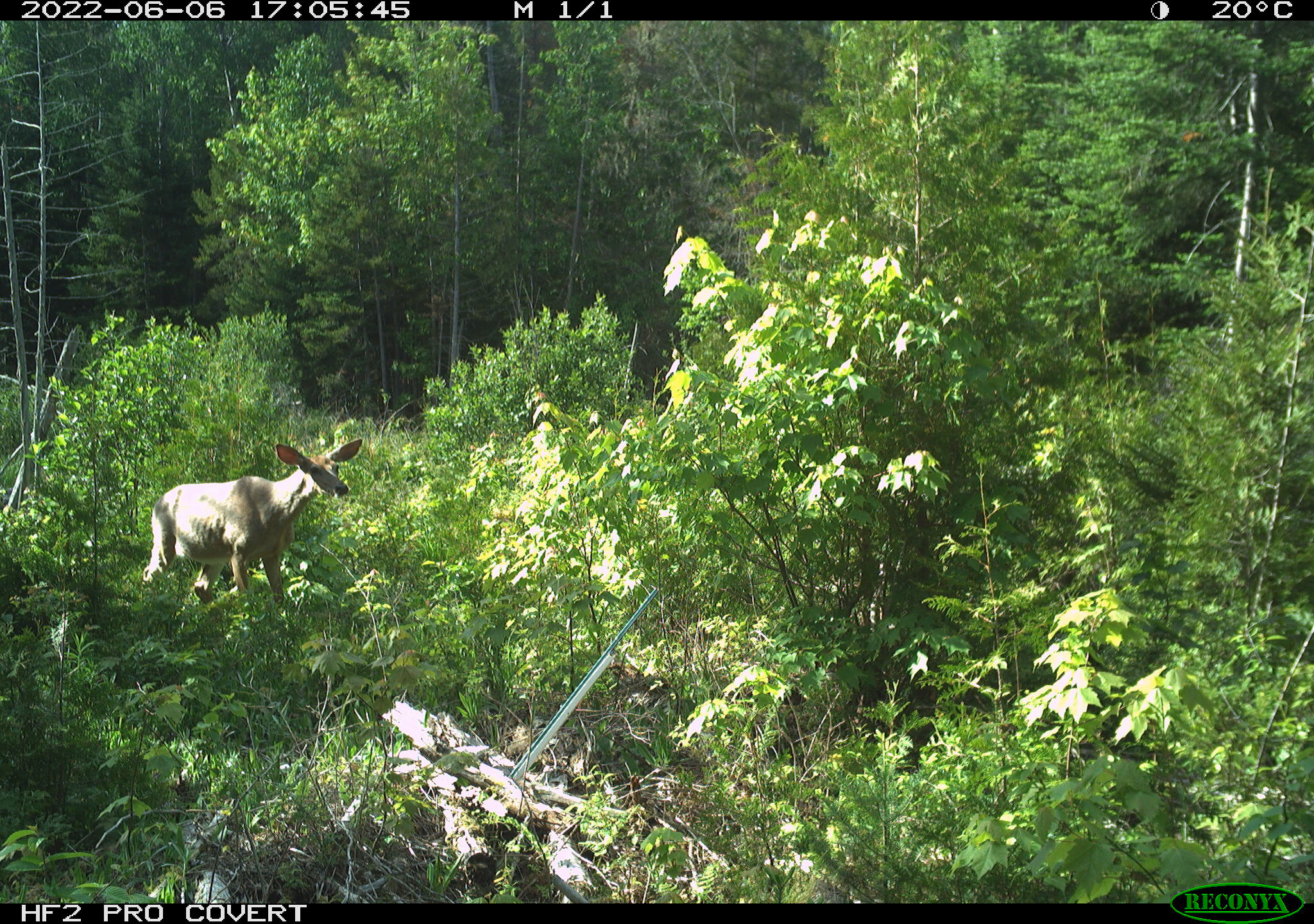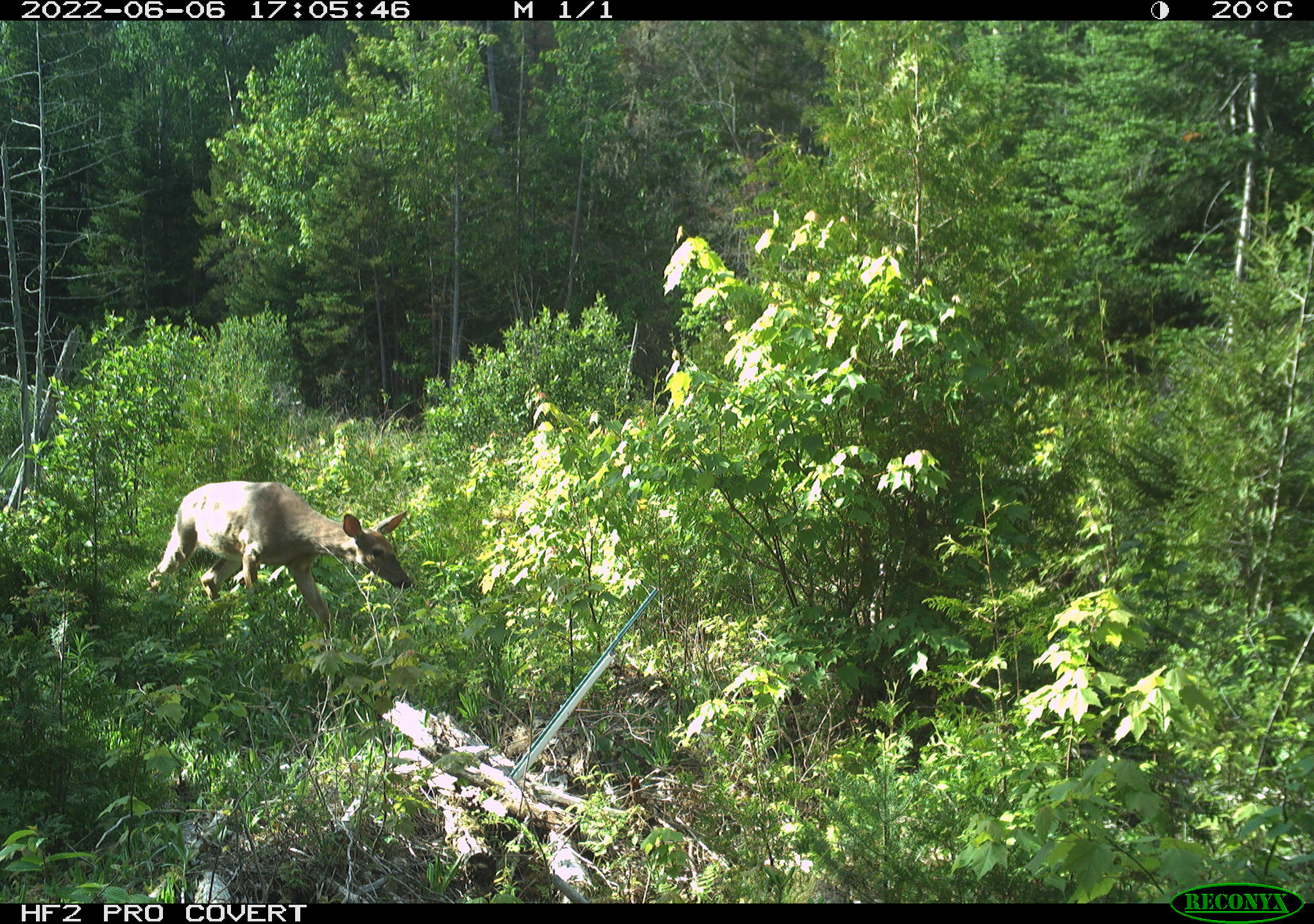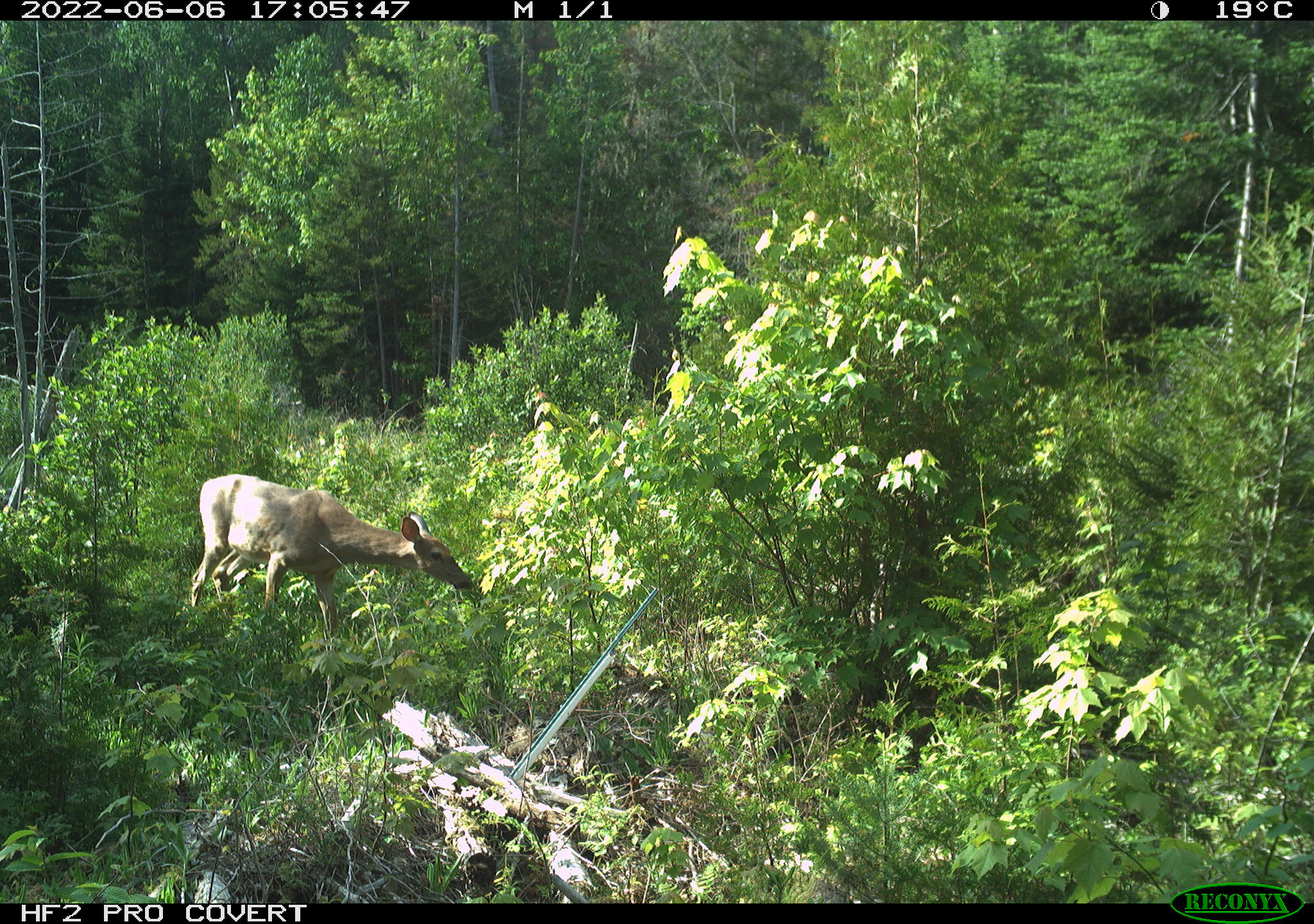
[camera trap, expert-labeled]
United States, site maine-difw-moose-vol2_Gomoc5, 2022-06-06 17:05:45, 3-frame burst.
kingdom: Animalia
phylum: Chordata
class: Mammalia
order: Artiodactyla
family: Cervidae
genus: Odocoileus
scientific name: Odocoileus virginianus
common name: white-tailed deer